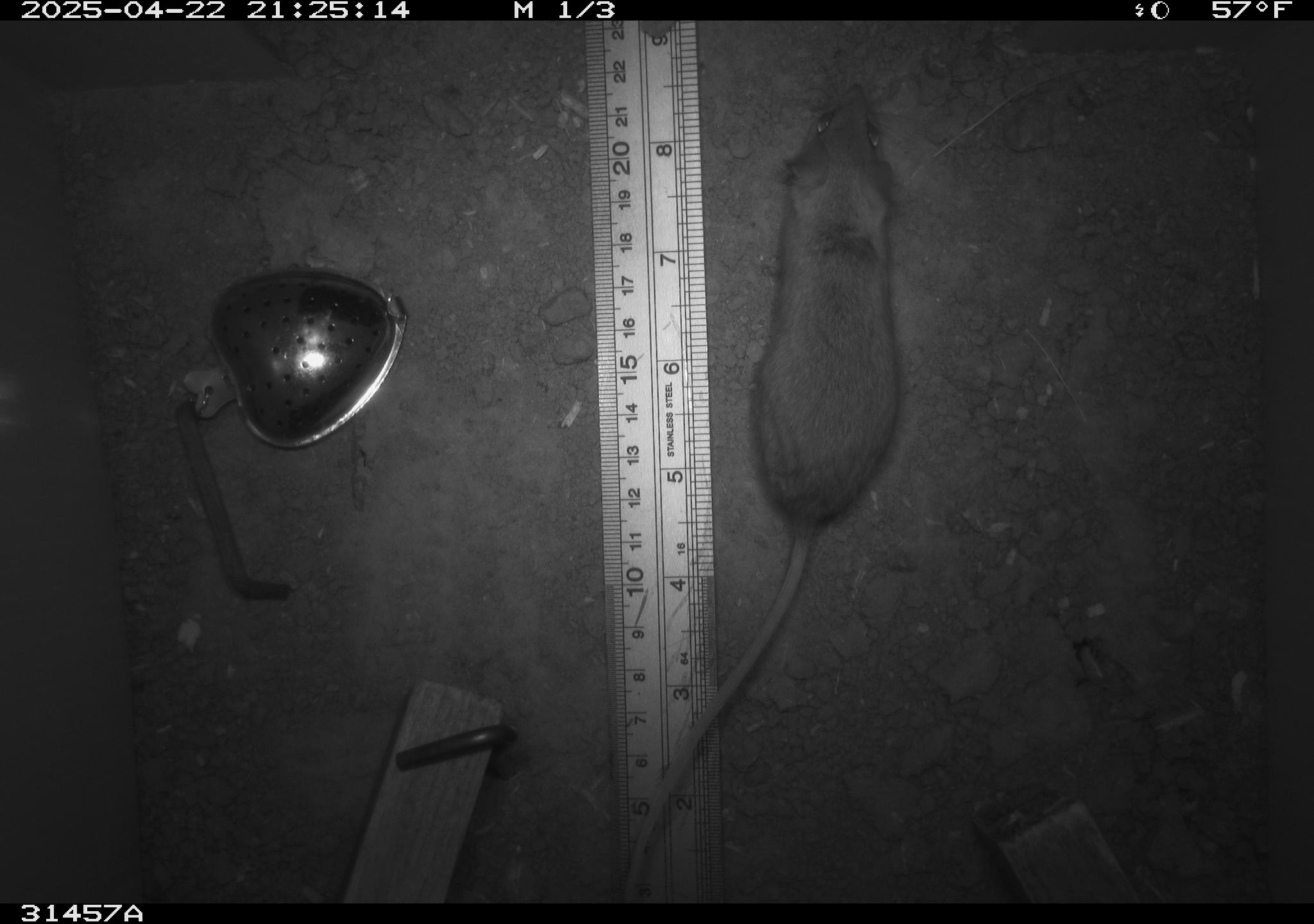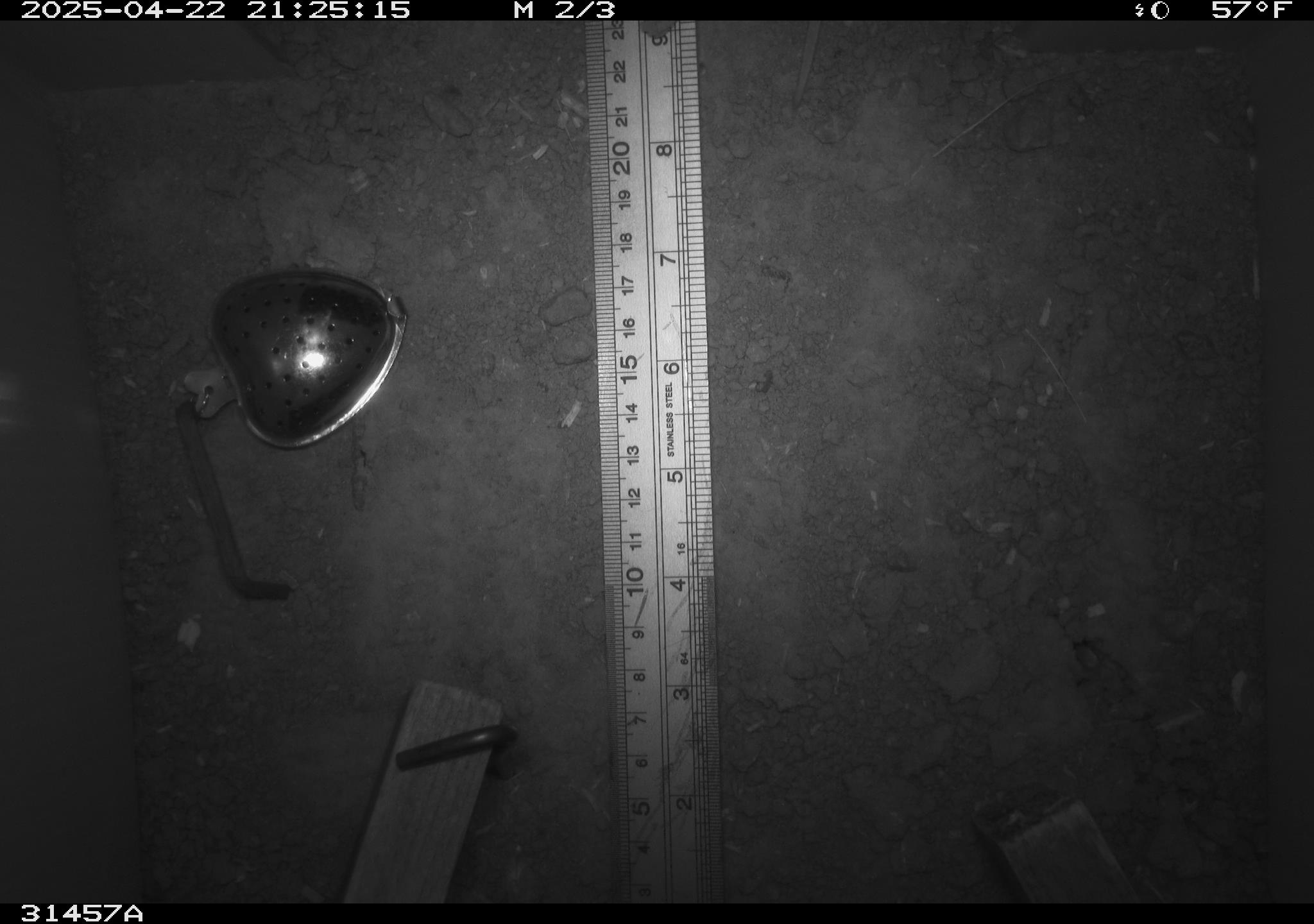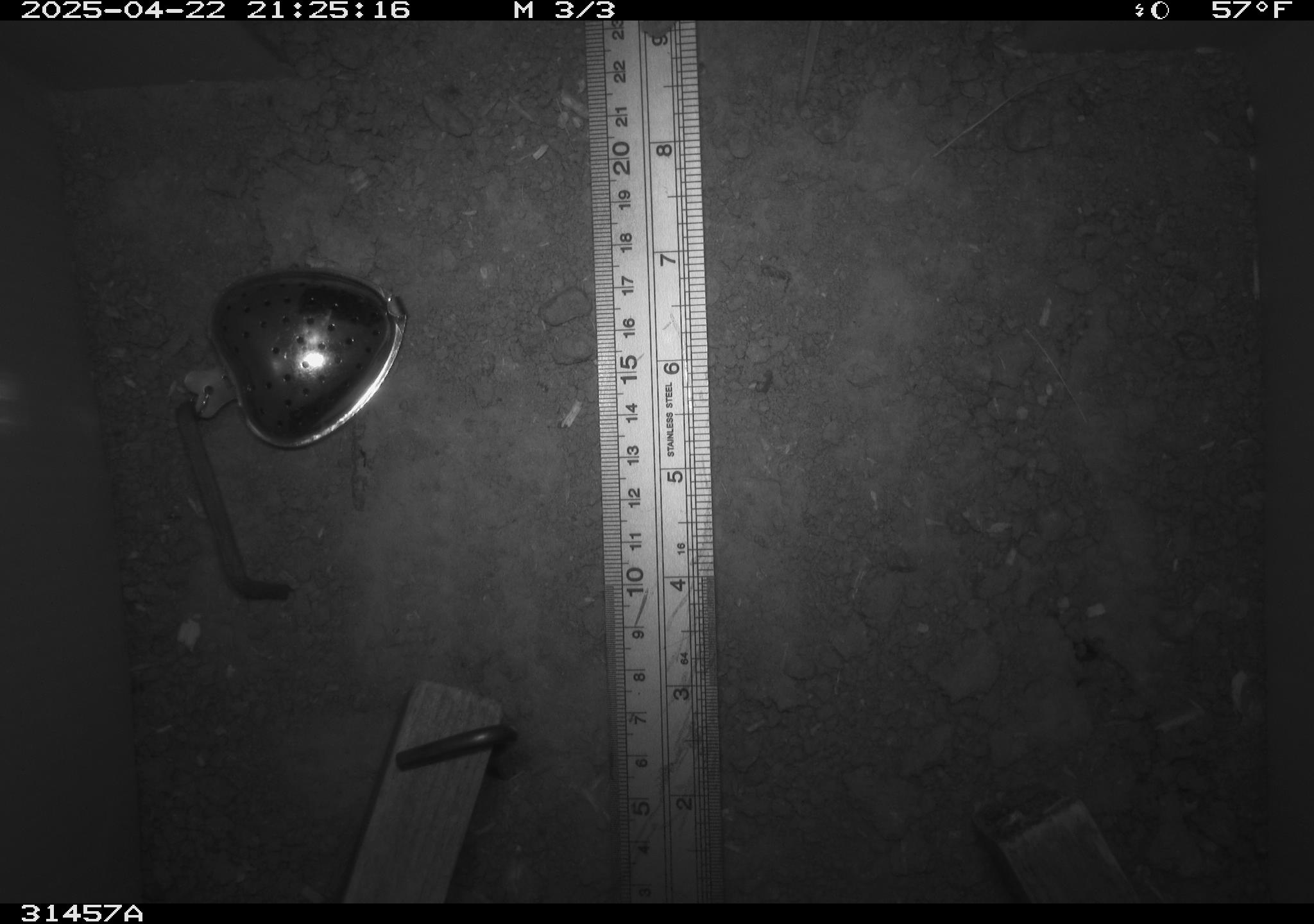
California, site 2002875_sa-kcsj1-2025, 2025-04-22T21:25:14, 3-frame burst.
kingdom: Animalia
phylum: Chordata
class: Mammalia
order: Rodentia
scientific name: Rodentia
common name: rodent